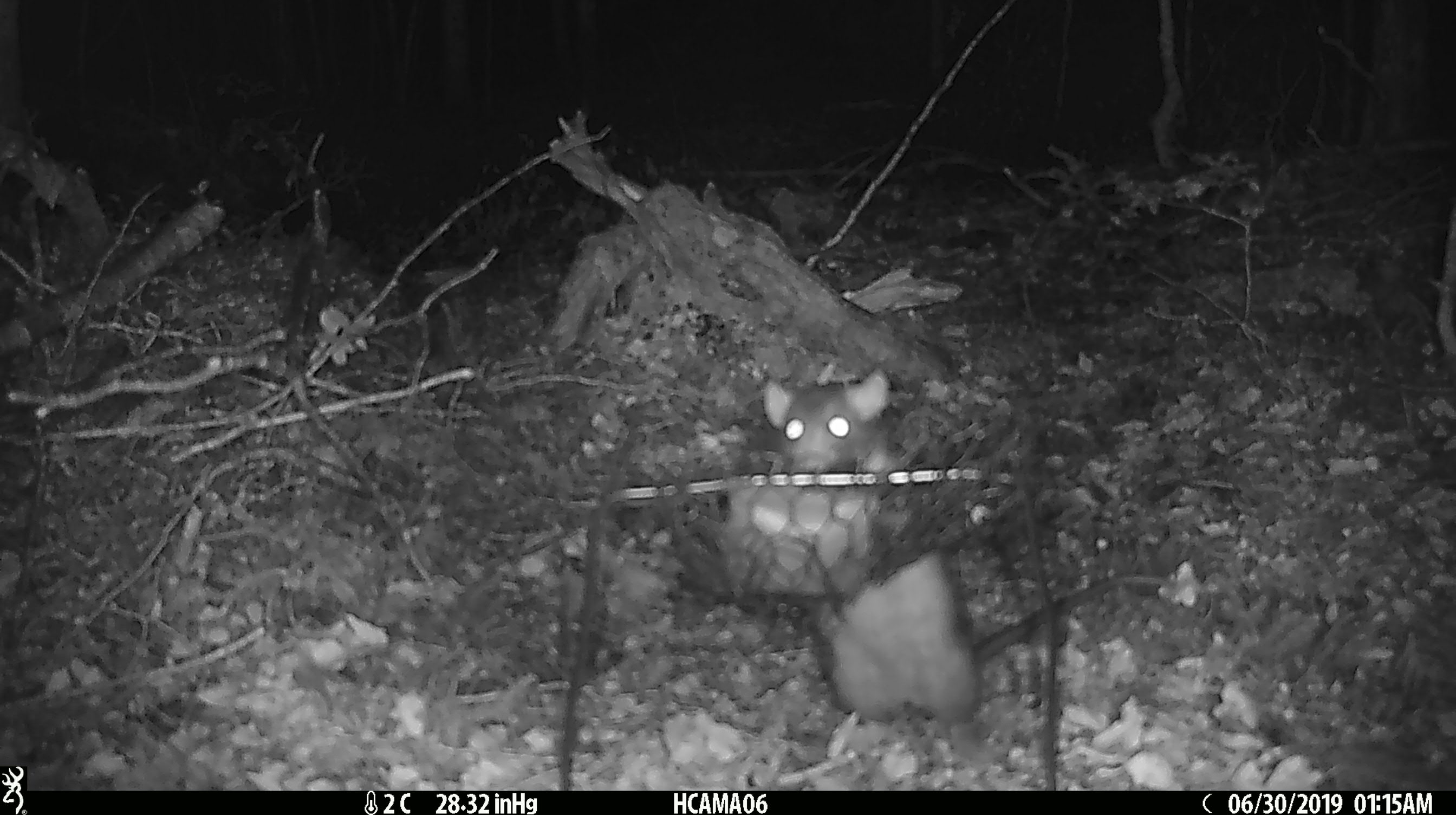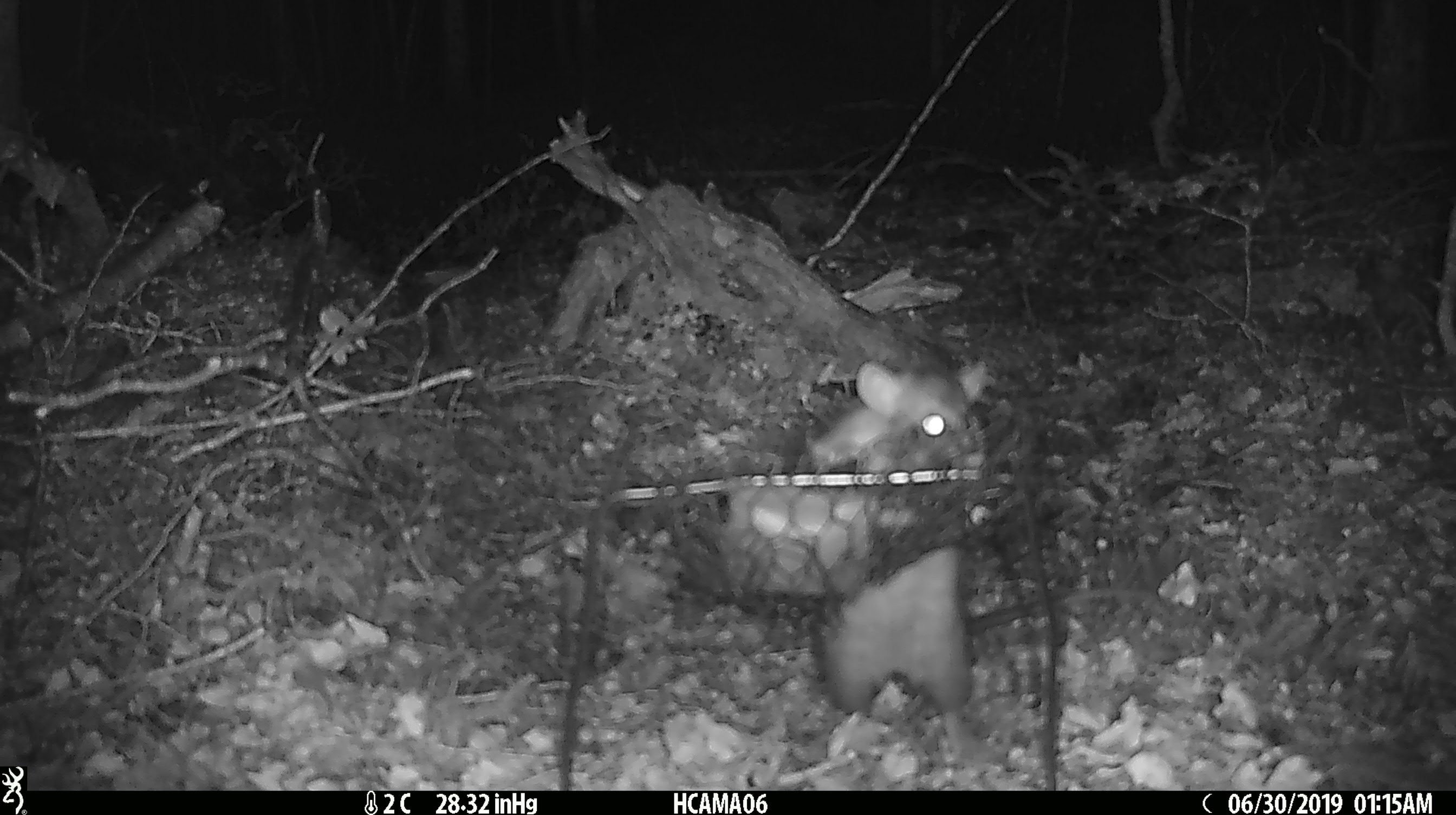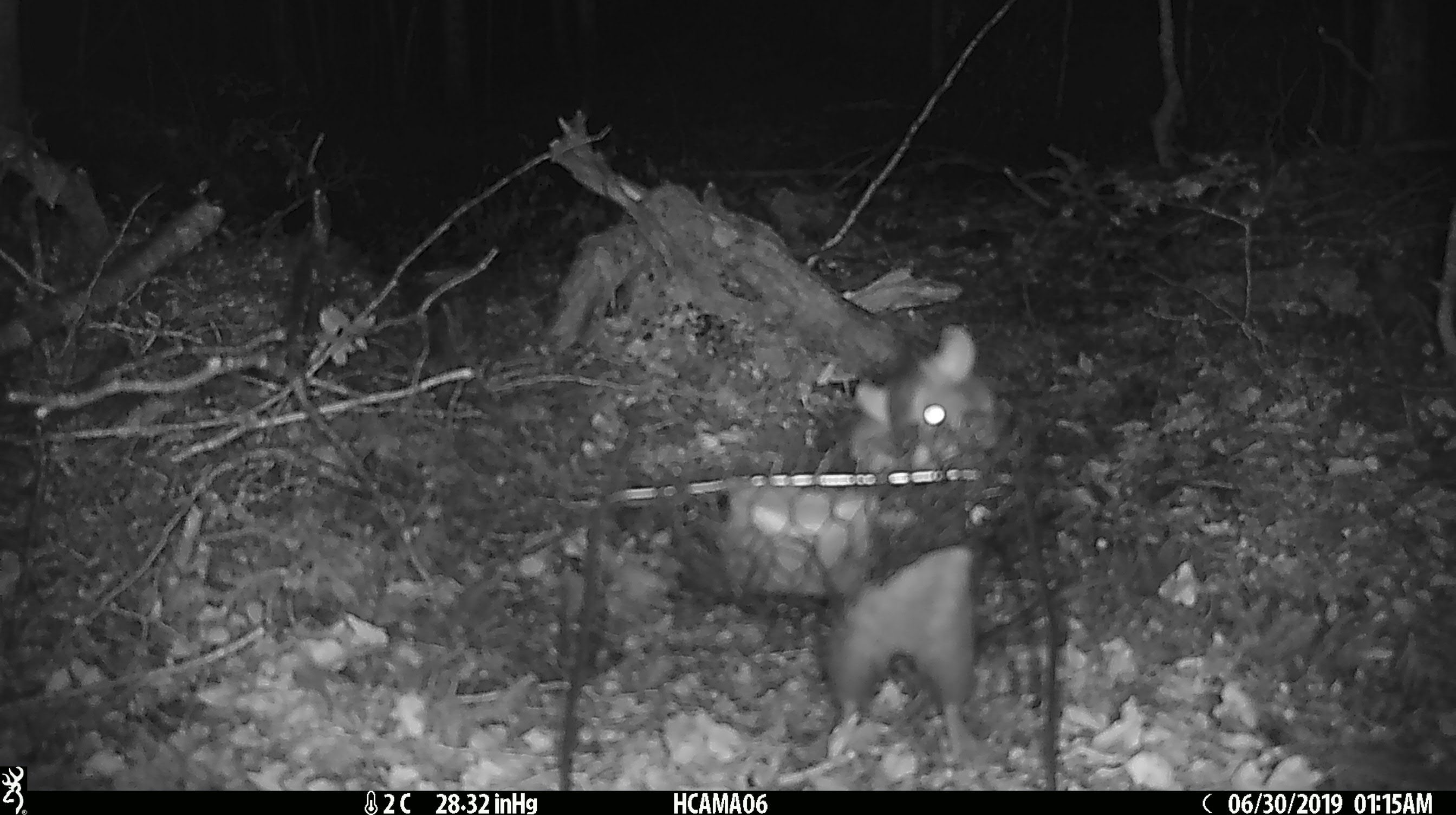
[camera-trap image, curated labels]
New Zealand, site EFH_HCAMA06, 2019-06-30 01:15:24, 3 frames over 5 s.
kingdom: Animalia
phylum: Chordata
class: Mammalia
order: Rodentia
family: Muridae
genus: Rattus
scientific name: Rattus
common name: rat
Rat (Rattus).